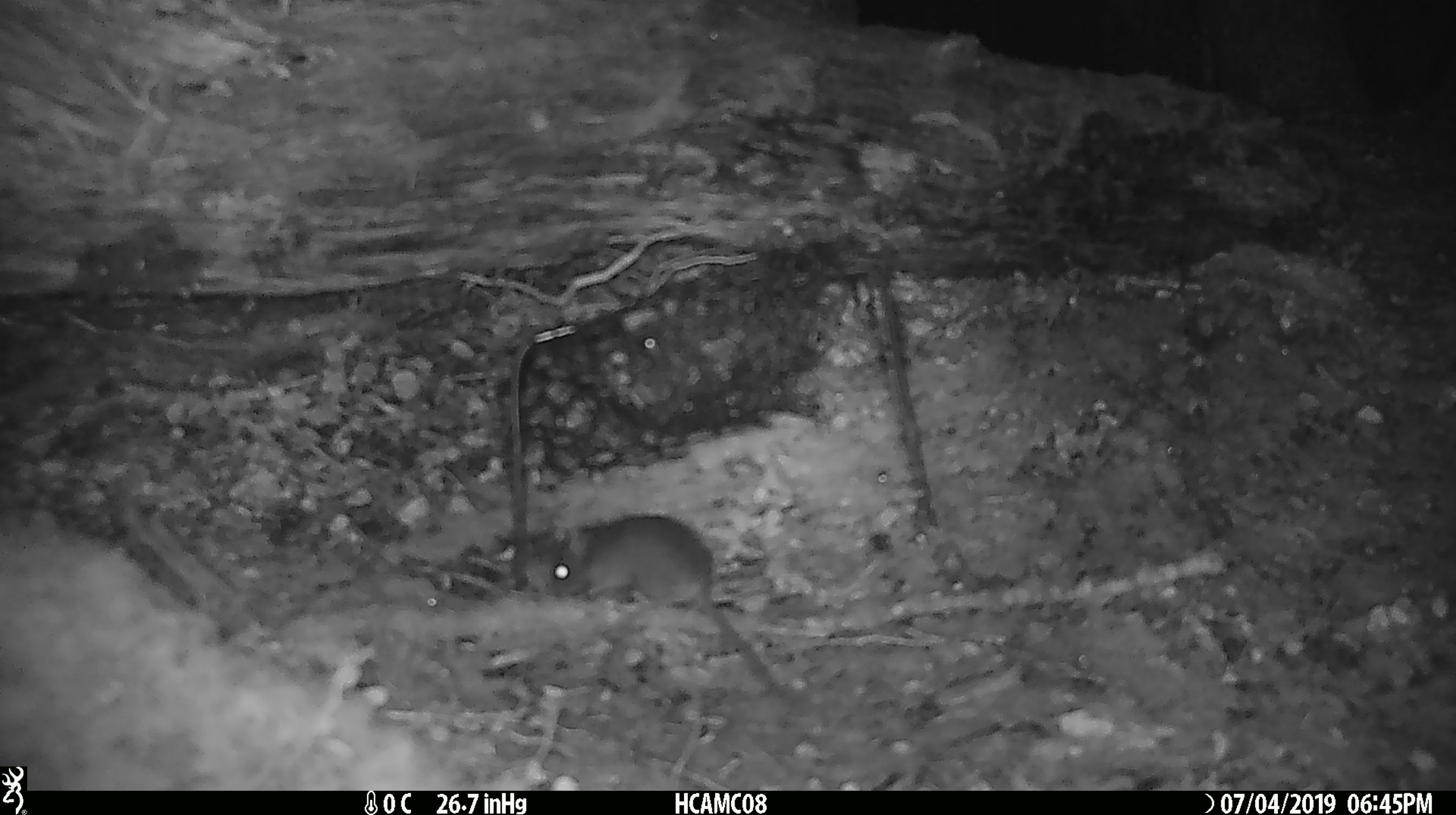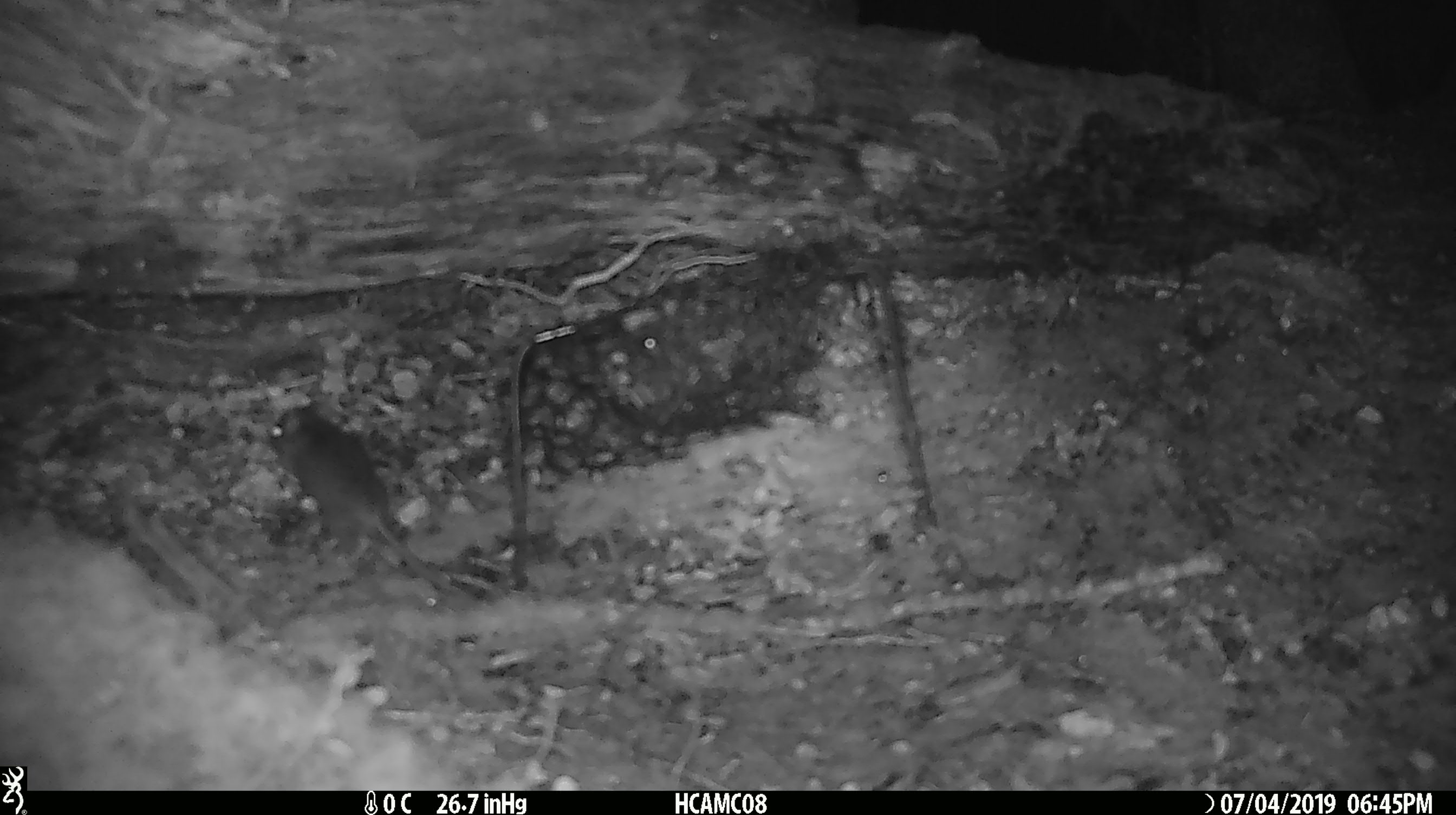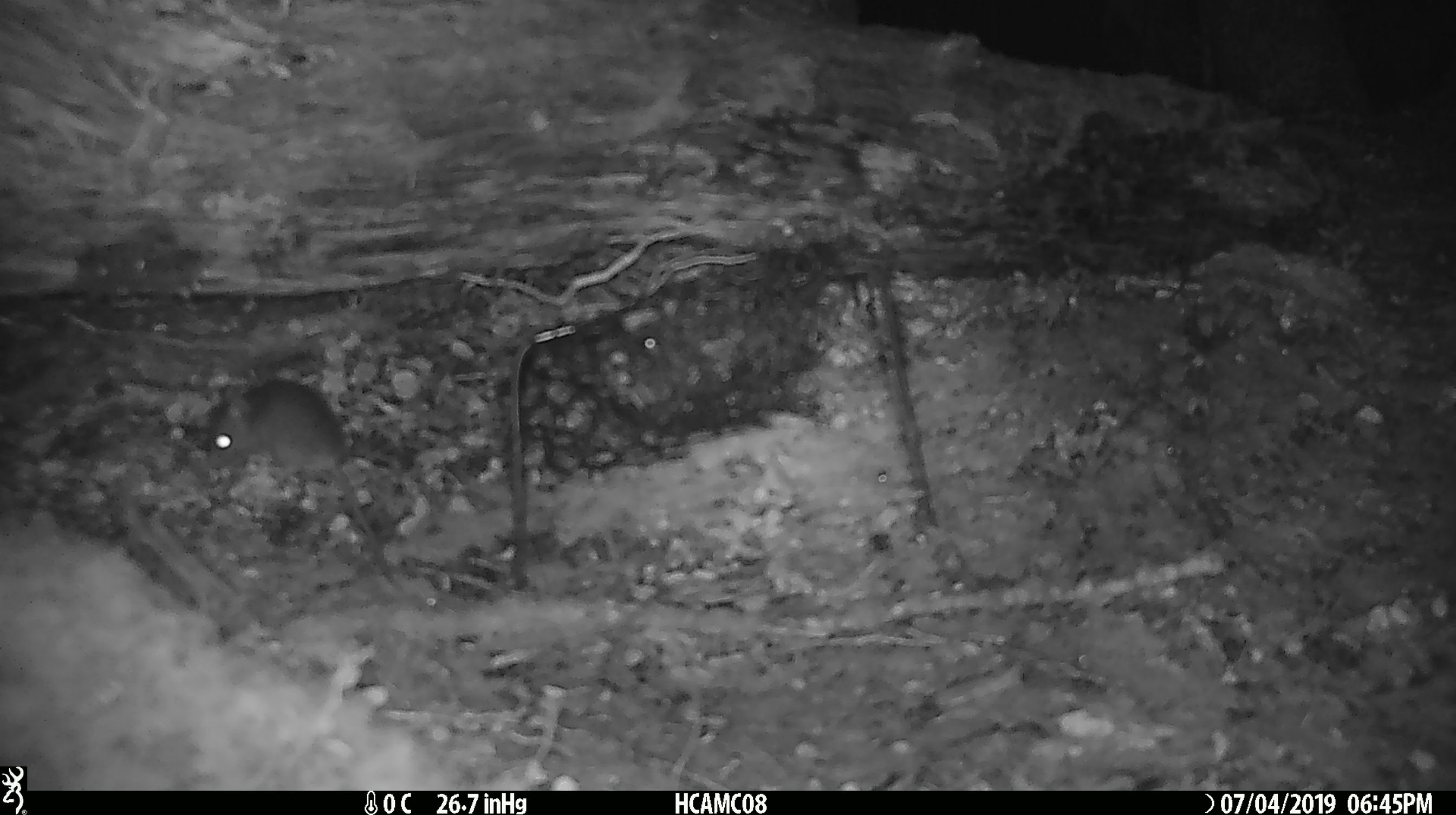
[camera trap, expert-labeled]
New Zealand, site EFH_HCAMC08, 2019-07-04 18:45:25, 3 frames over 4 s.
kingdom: Animalia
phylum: Chordata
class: Mammalia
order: Rodentia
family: Muridae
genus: Mus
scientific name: Mus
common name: mouse